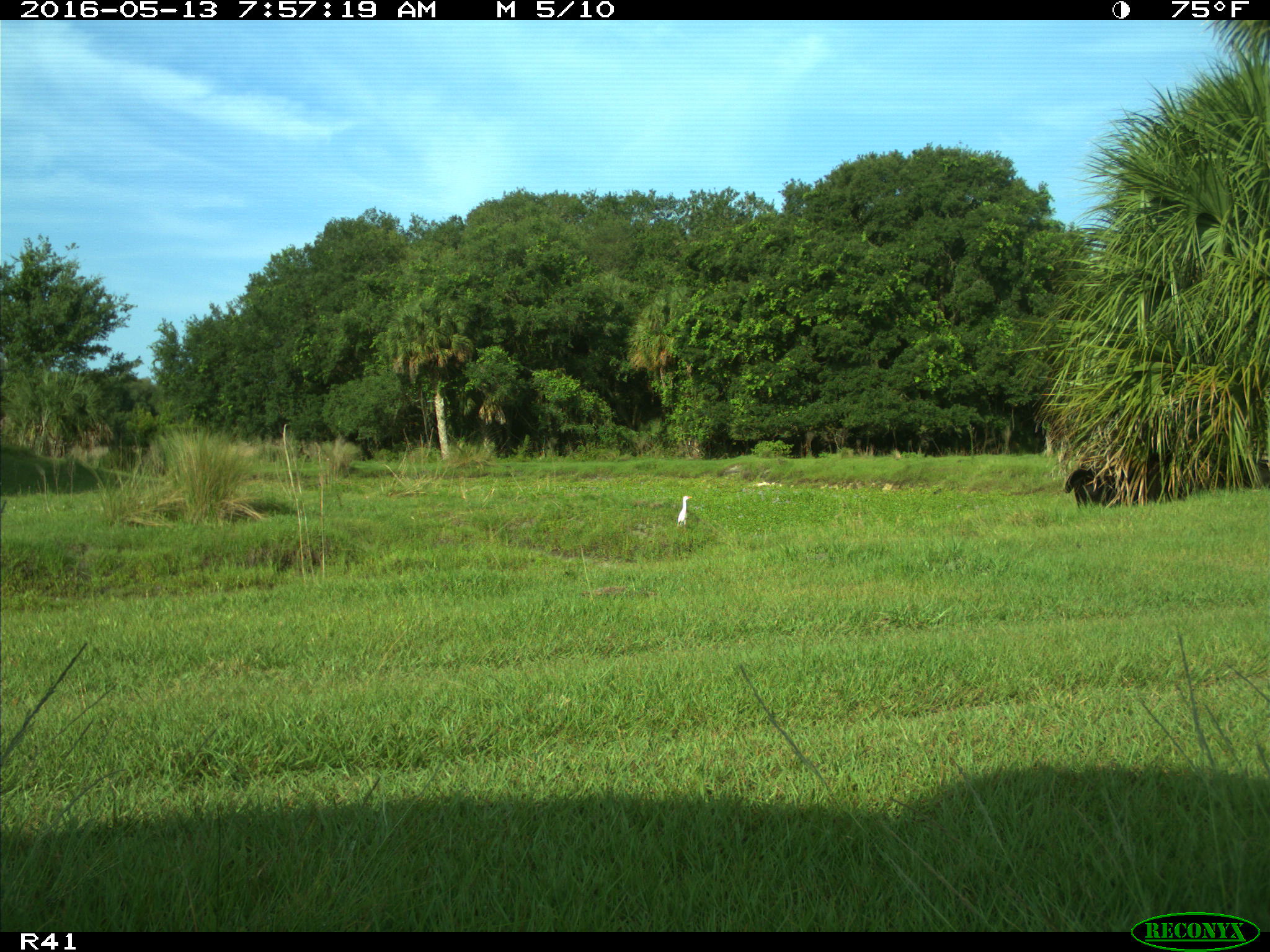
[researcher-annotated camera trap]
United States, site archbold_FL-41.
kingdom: Animalia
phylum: Chordata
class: Mammalia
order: Artiodactyla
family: Bovidae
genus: Bos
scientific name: Bos taurus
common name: domestic cow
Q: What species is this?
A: Bos taurus (domestic cow).